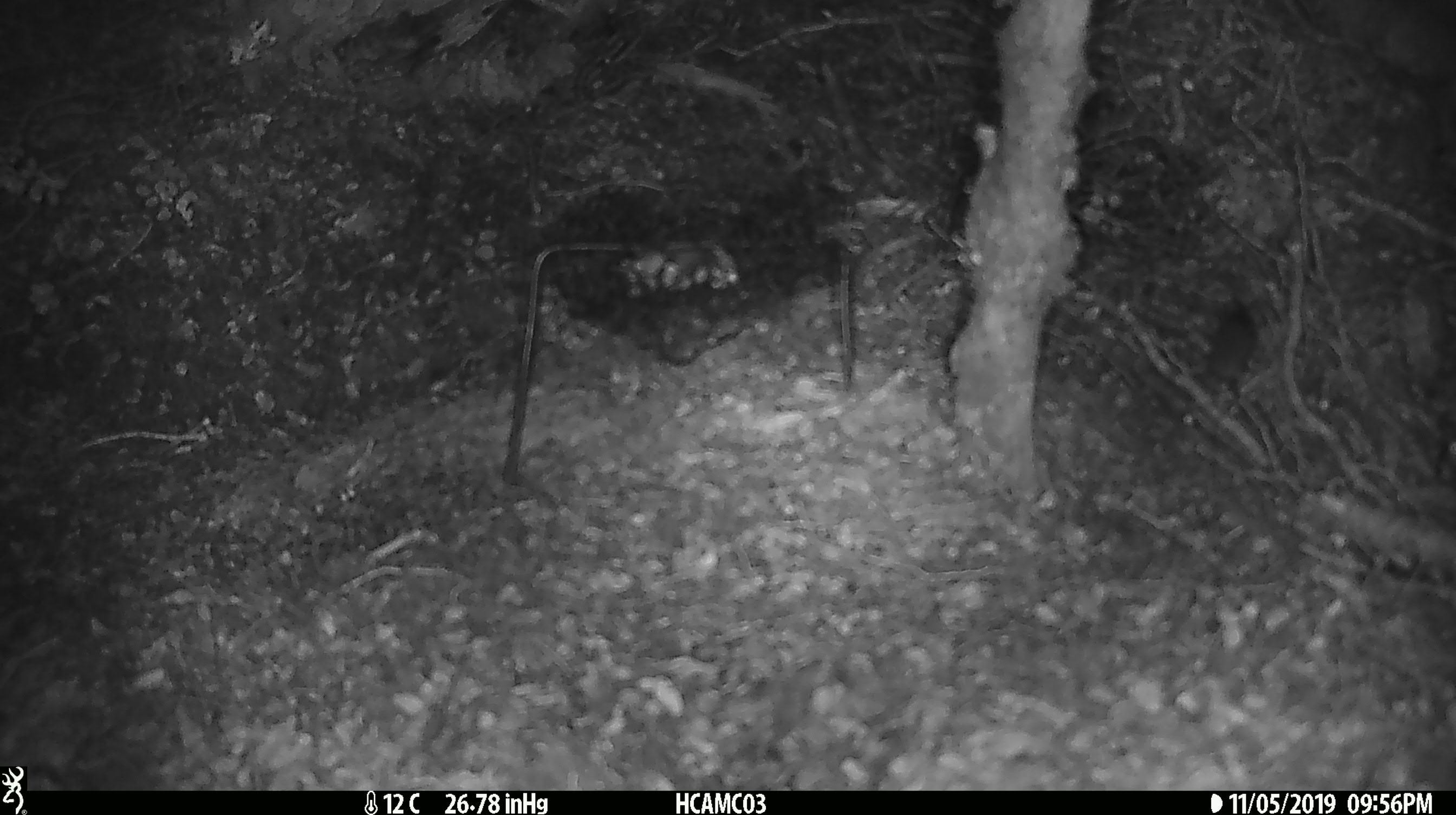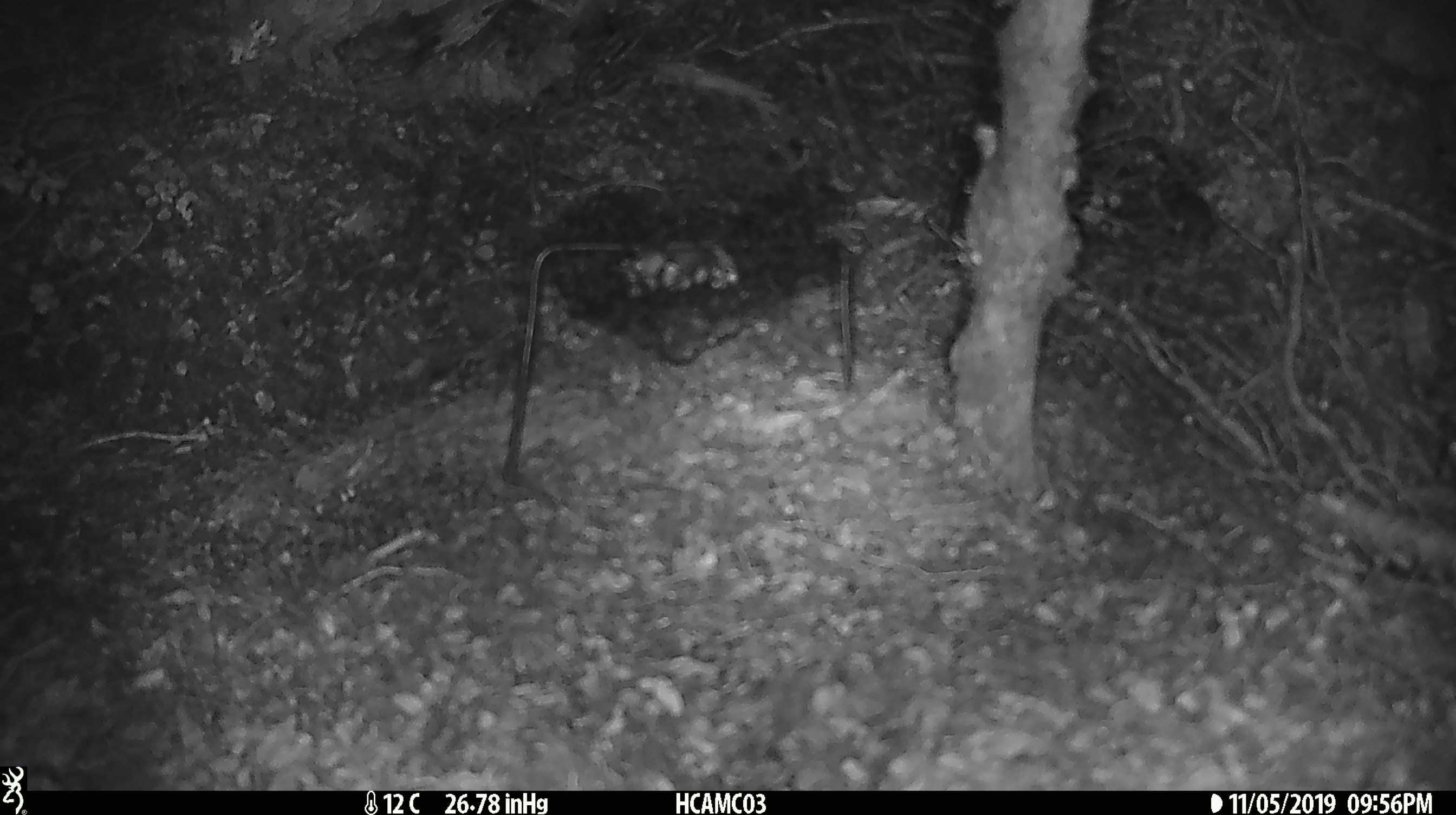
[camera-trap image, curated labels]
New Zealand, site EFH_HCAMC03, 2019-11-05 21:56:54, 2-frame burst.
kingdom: Animalia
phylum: Chordata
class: Mammalia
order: Rodentia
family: Muridae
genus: Mus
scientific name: Mus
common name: mouse